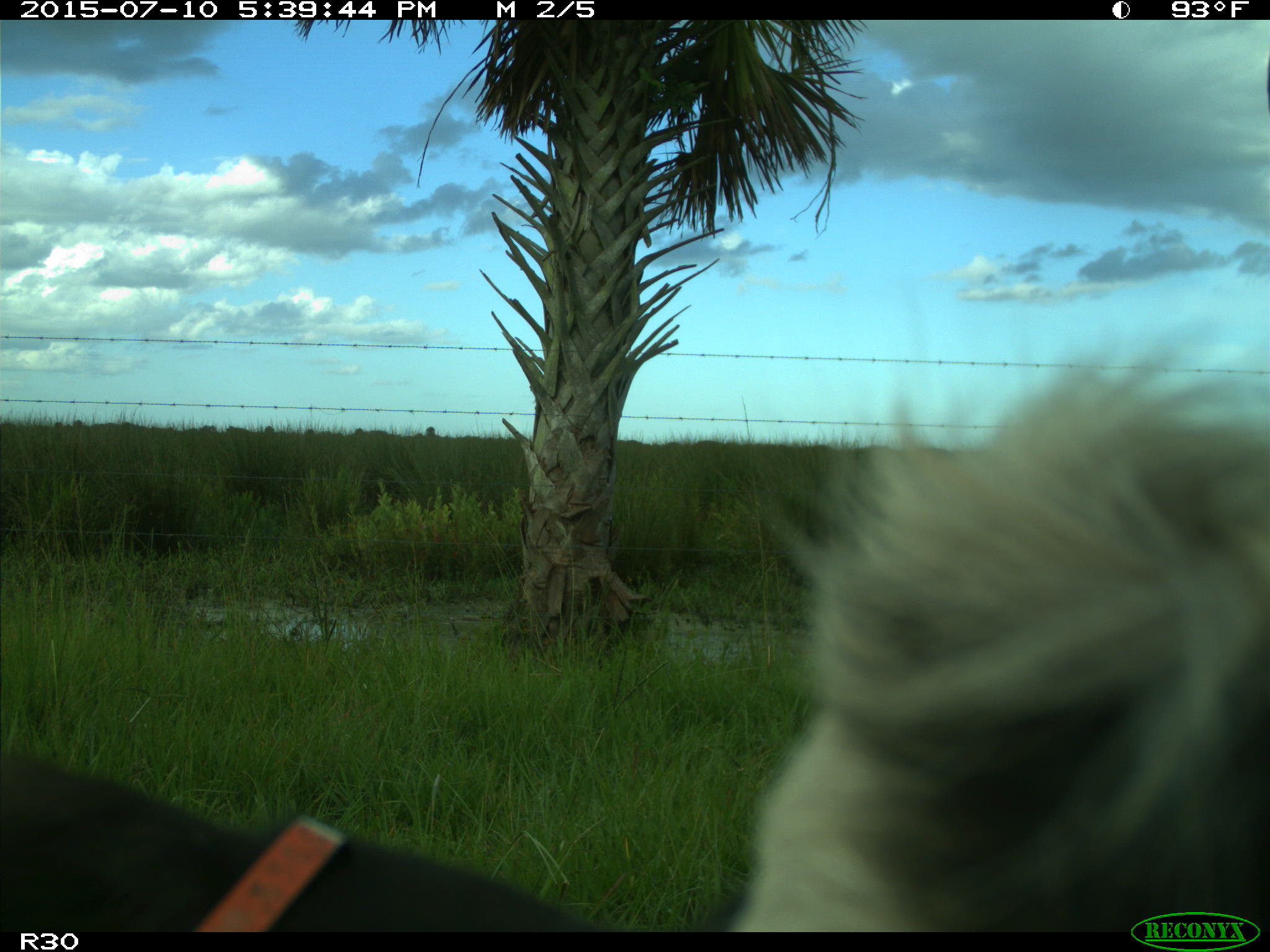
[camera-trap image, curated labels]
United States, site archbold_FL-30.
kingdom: Animalia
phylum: Chordata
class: Mammalia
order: Artiodactyla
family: Bovidae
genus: Bos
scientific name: Bos taurus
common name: domestic cow